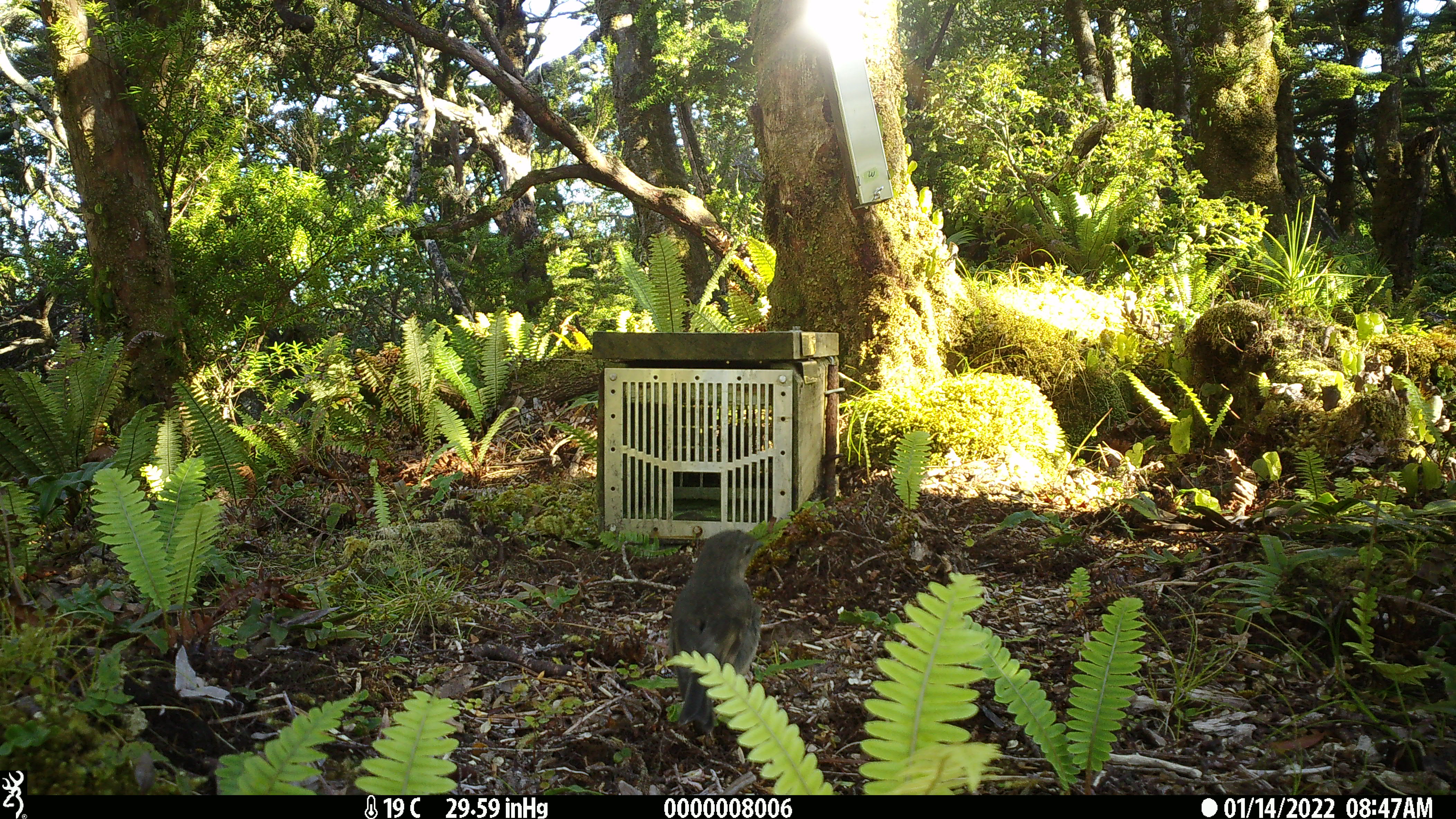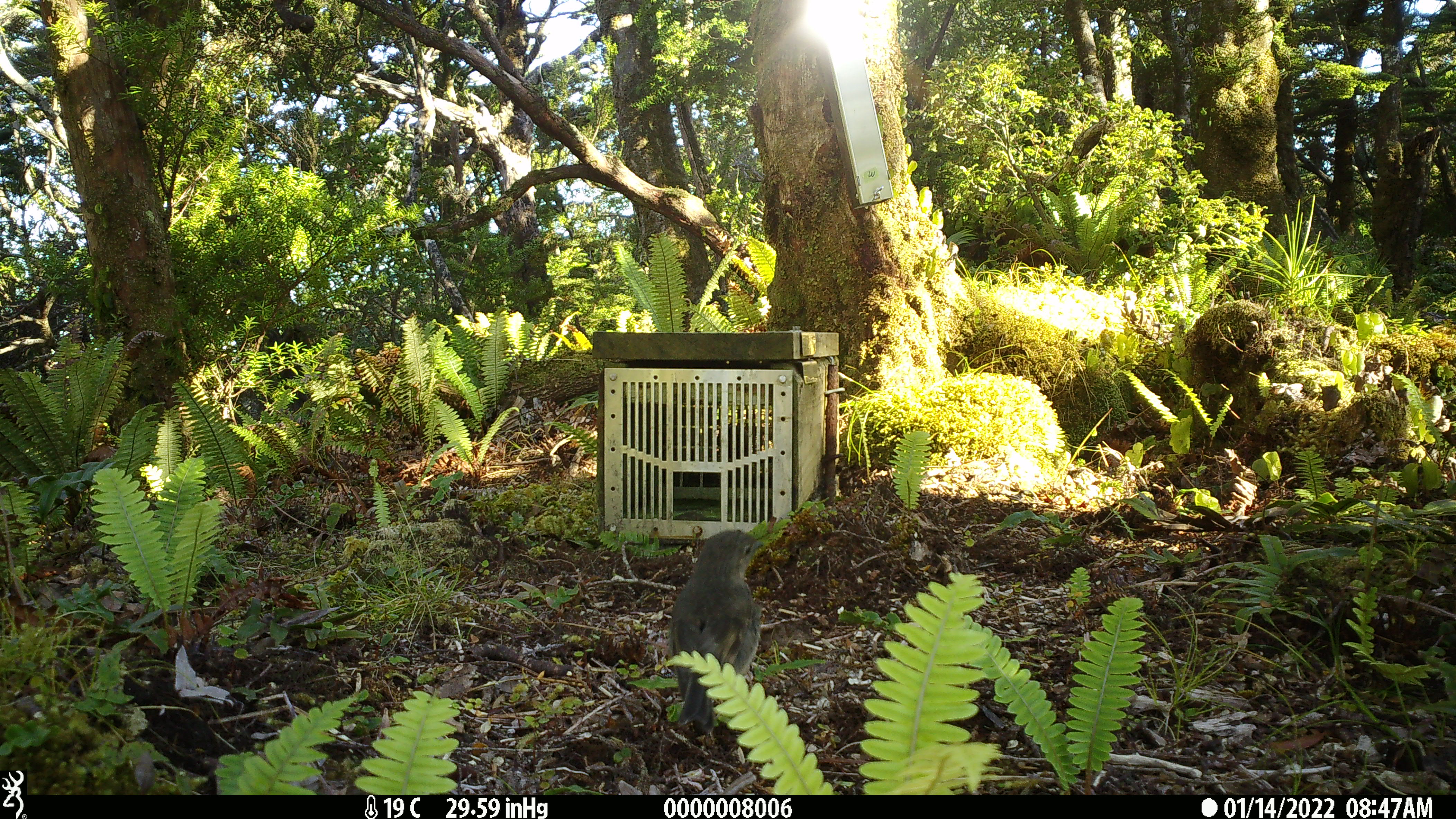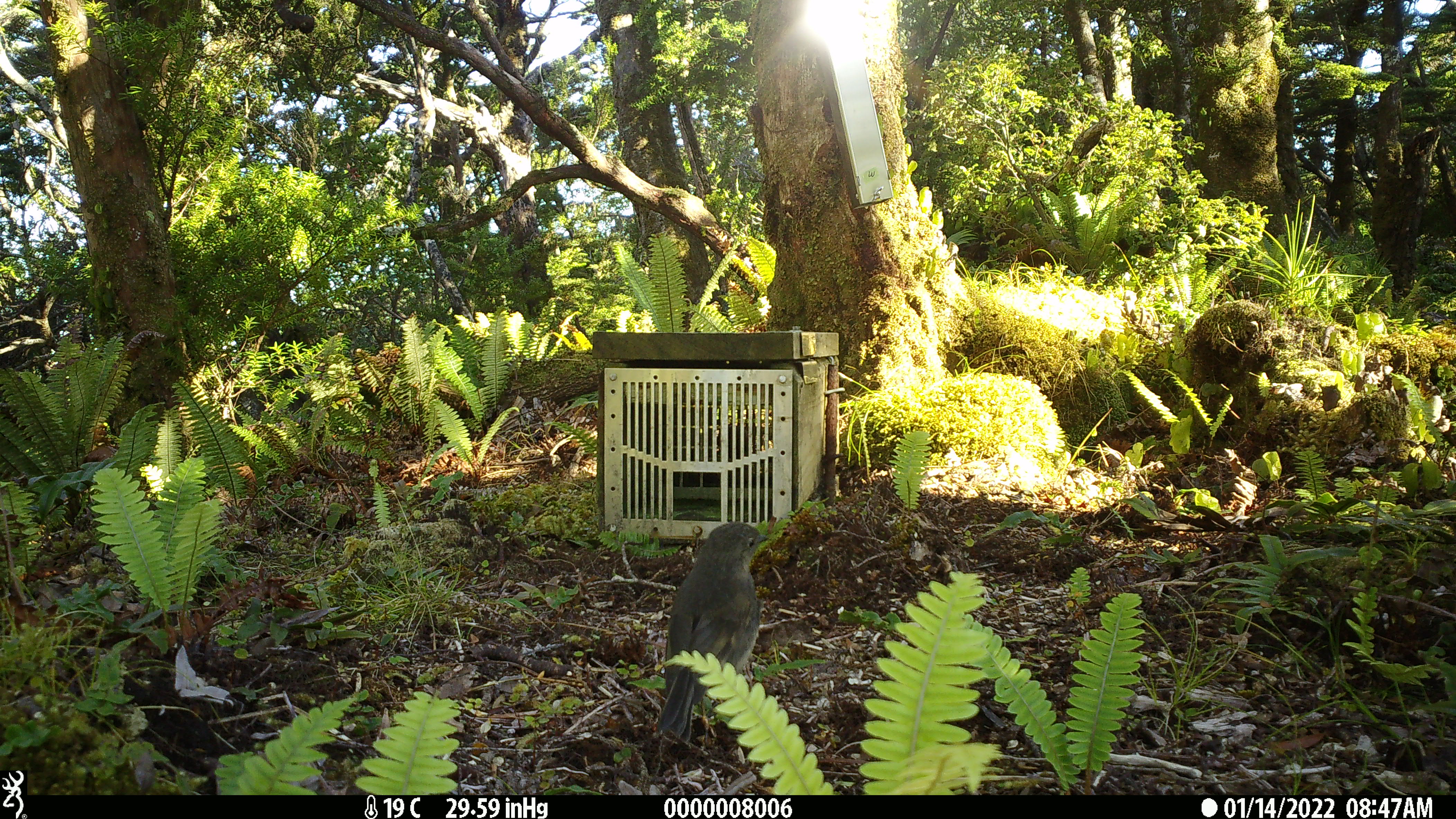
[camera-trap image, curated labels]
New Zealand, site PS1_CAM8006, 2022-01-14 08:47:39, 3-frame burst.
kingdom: Animalia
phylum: Chordata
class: Aves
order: Passeriformes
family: Petroicidae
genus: Petroica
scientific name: Petroica australis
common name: new zealand robin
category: robin